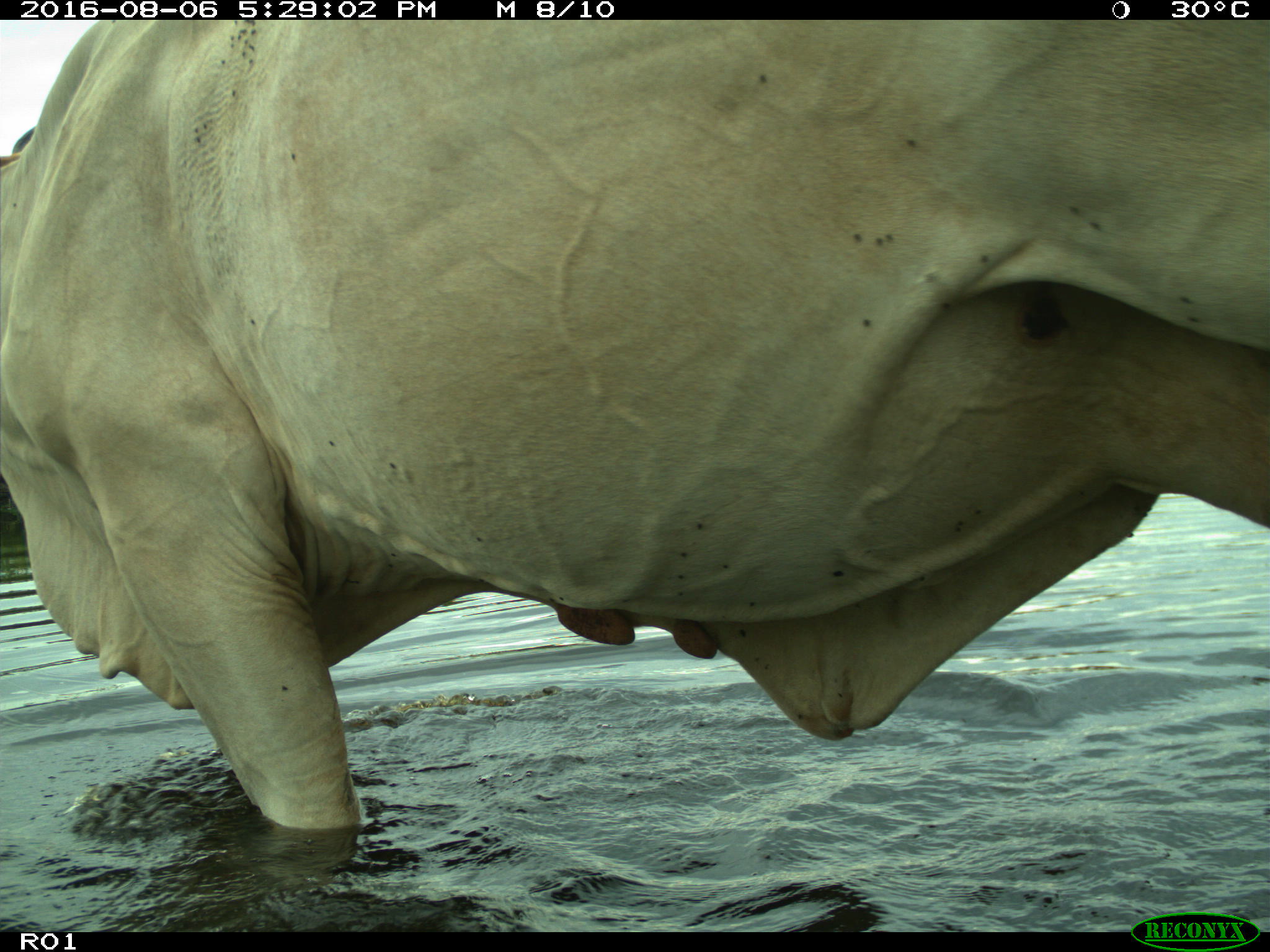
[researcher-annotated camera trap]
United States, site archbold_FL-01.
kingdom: Animalia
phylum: Chordata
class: Mammalia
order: Artiodactyla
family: Bovidae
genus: Bos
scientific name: Bos taurus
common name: domestic cow